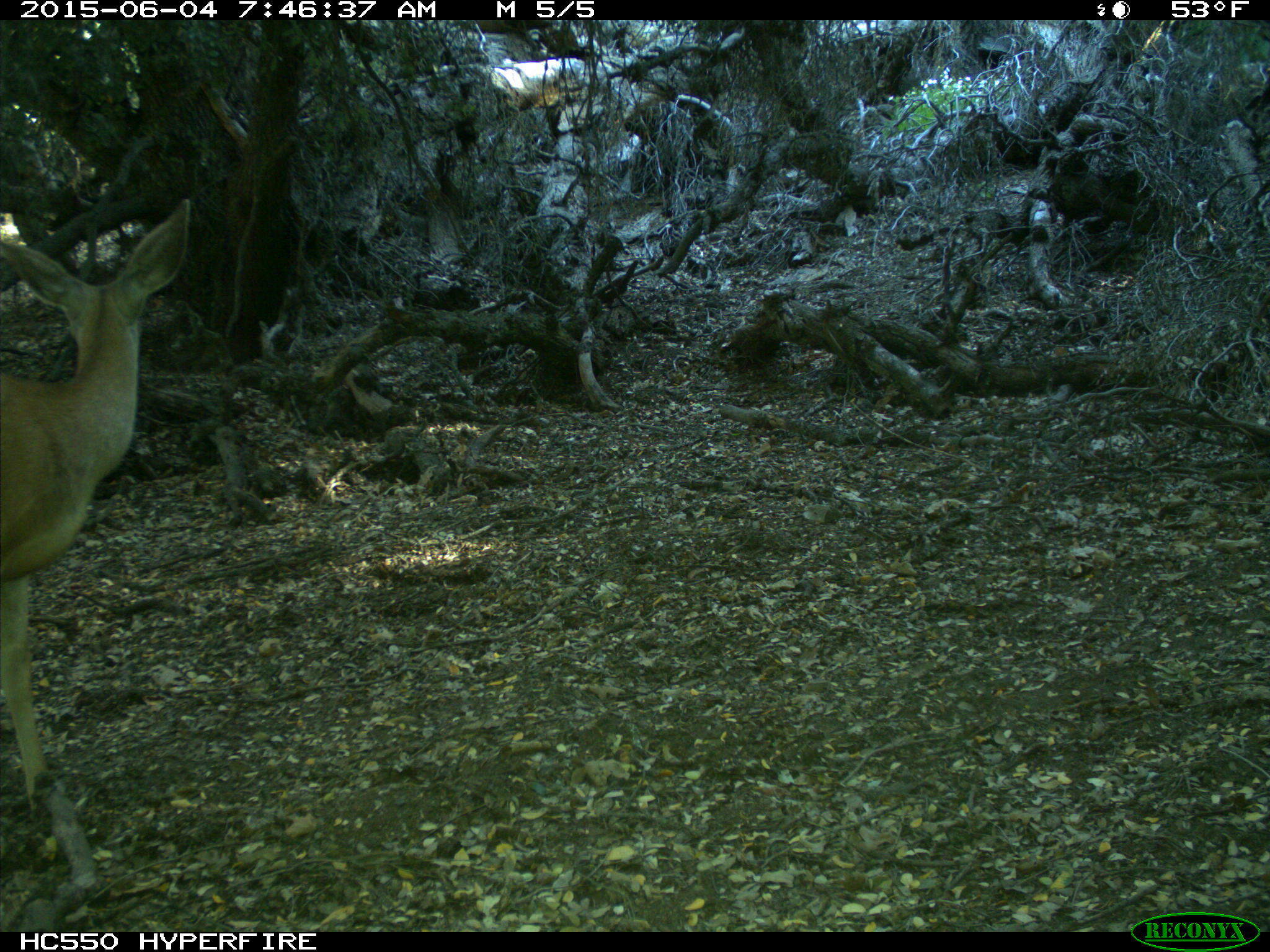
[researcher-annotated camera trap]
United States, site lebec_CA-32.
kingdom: Animalia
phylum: Chordata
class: Mammalia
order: Artiodactyla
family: Cervidae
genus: Odocoileus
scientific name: Odocoileus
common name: deer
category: unidentified deer